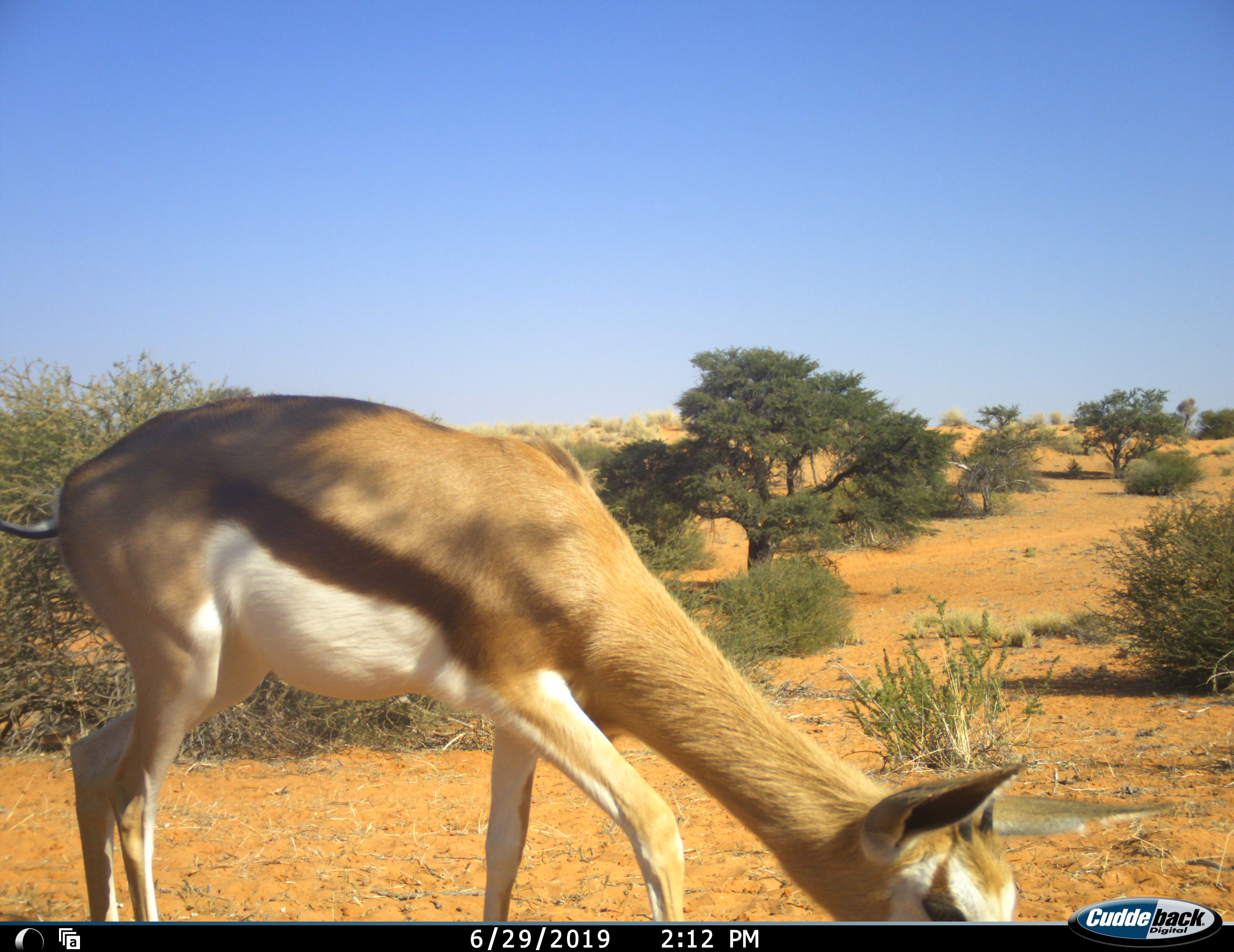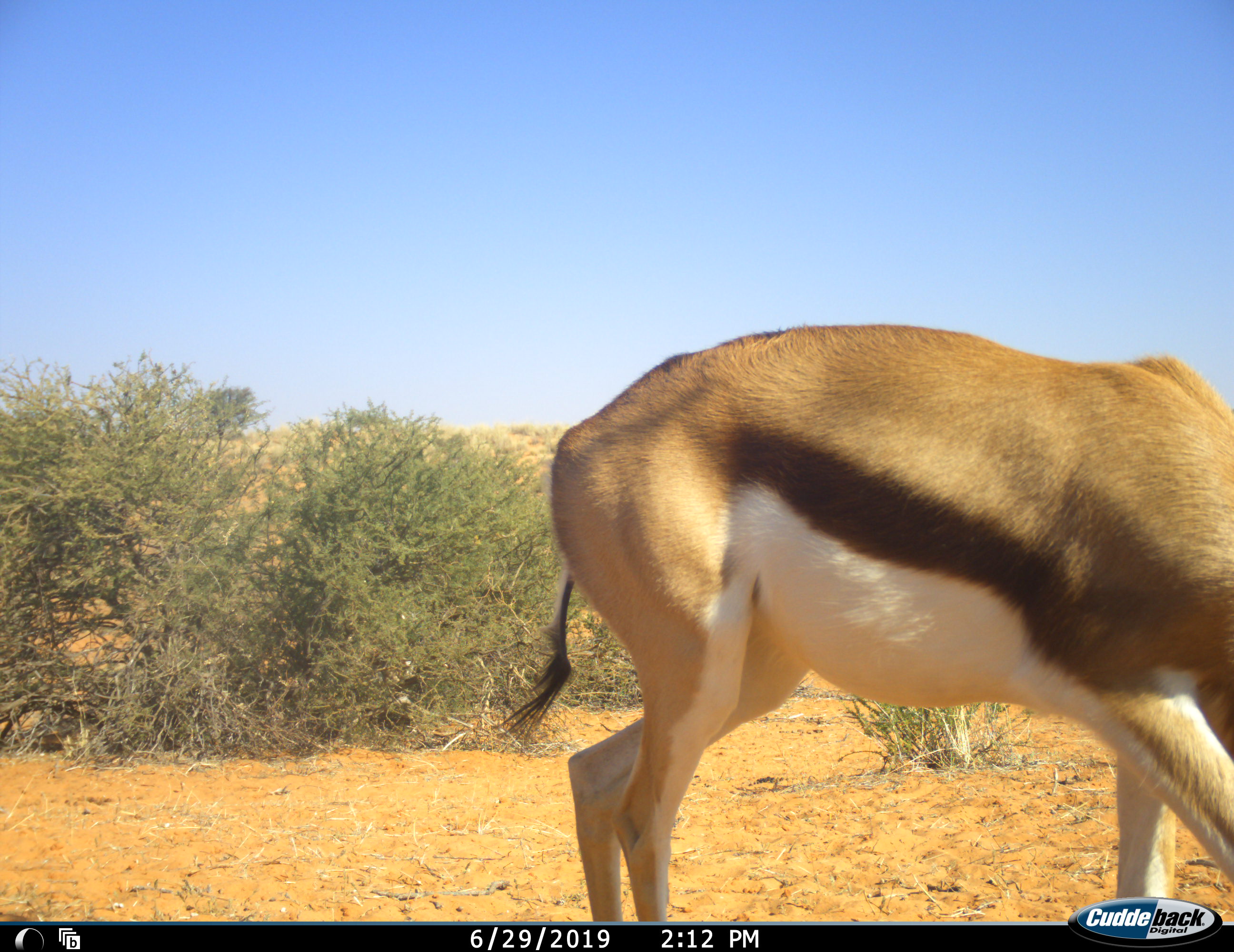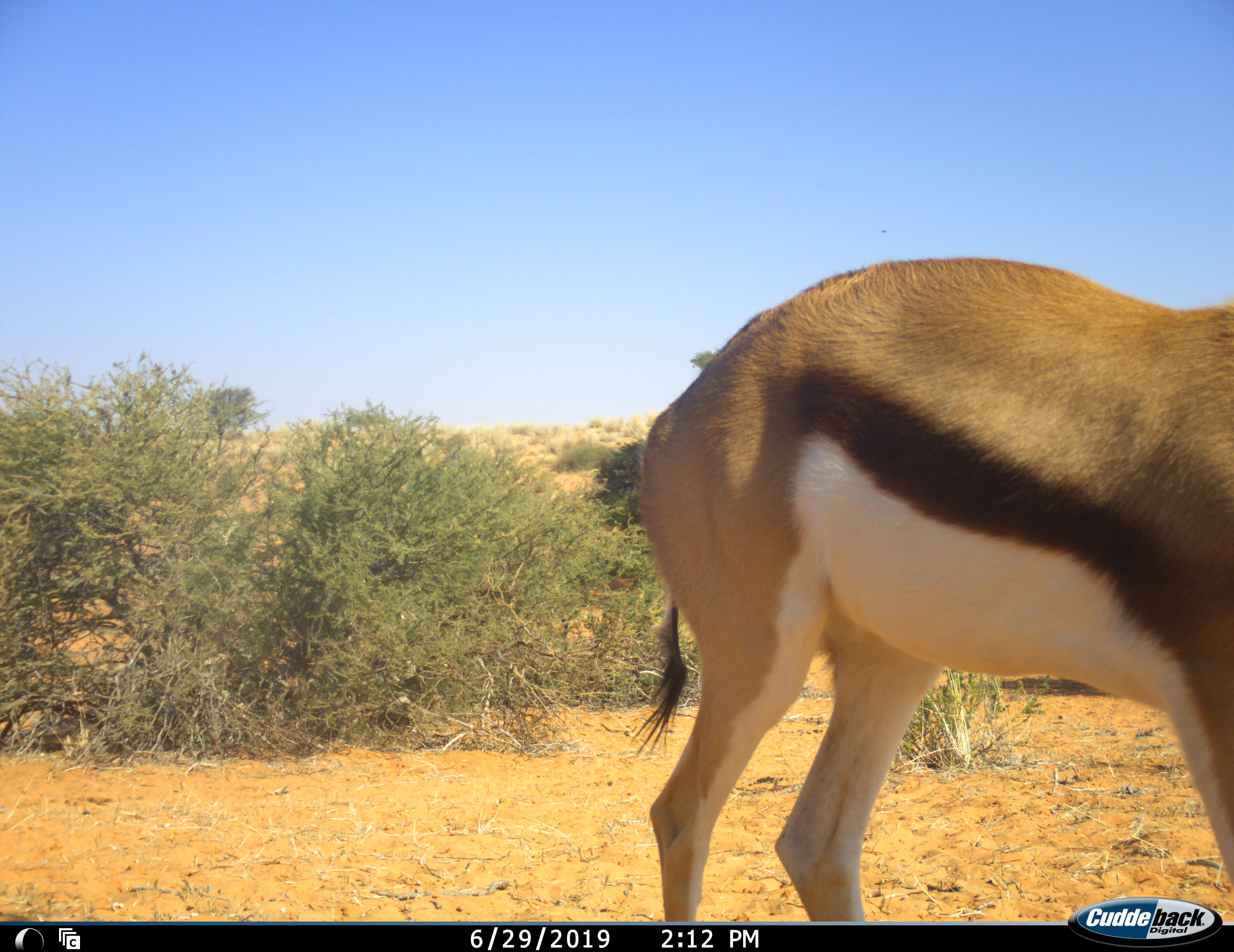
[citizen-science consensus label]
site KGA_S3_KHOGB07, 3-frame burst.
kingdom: Animalia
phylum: Chordata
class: Mammalia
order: Artiodactyla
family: Bovidae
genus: Antidorcas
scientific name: Antidorcas marsupialis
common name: springbok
Springbok (Antidorcas marsupialis), count 1. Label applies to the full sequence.